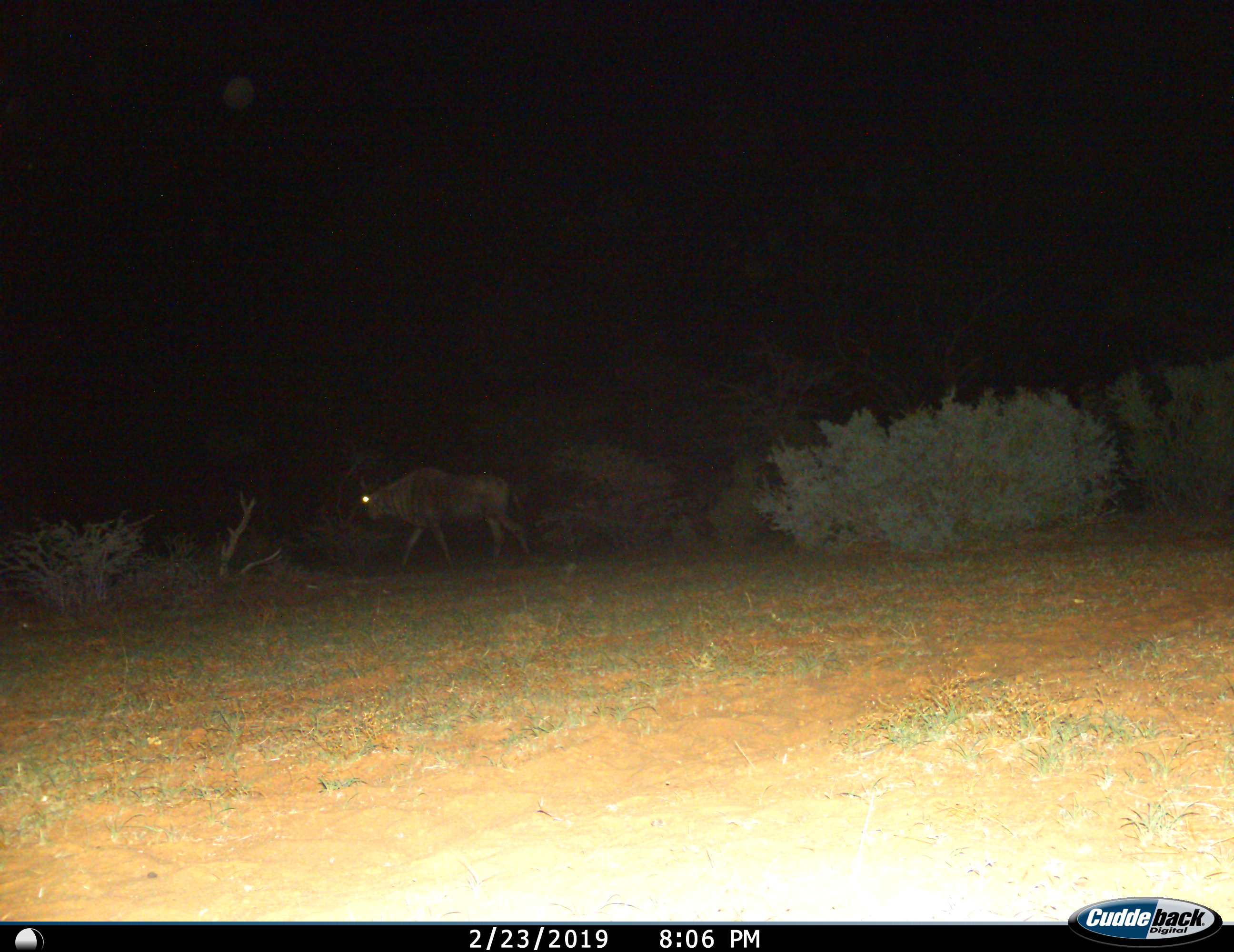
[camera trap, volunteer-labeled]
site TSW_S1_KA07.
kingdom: Animalia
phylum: Chordata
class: Mammalia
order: Artiodactyla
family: Bovidae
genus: Connochaetes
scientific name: Connochaetes taurinus taurinus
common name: blue wildebeest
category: wildebeestblue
Wildebeestblue (blue wildebeest) (Connochaetes taurinus taurinus), count 1. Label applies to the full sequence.